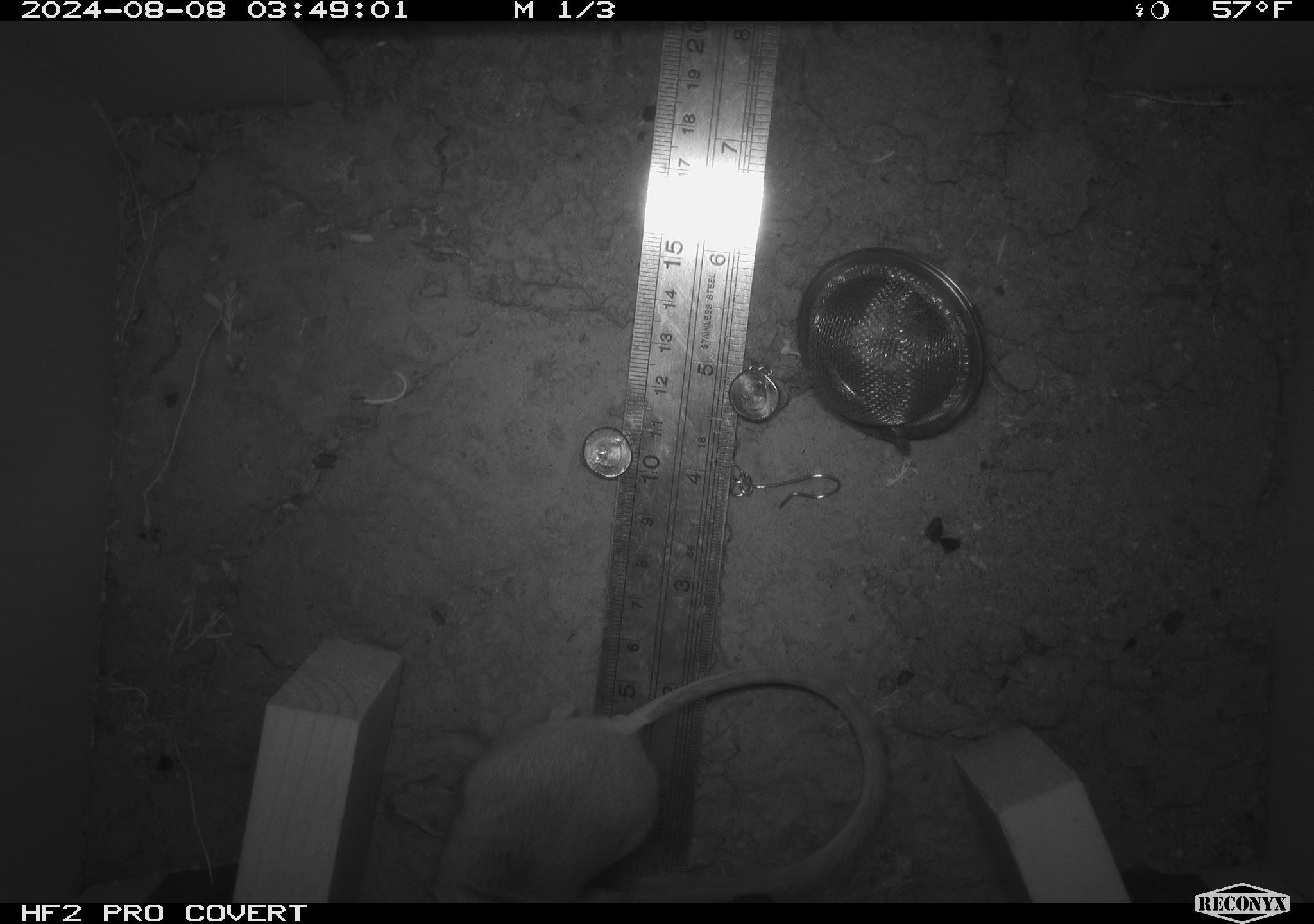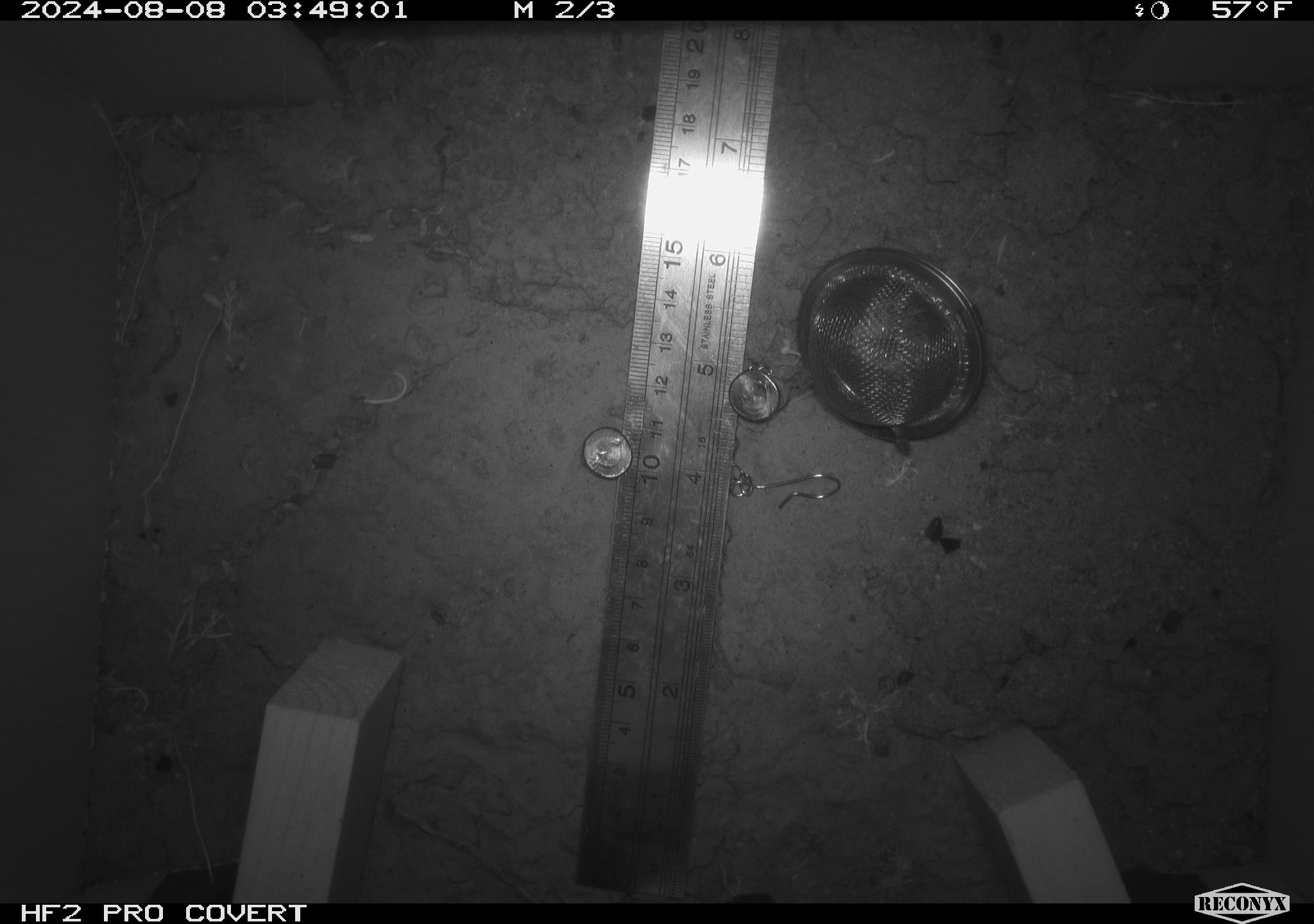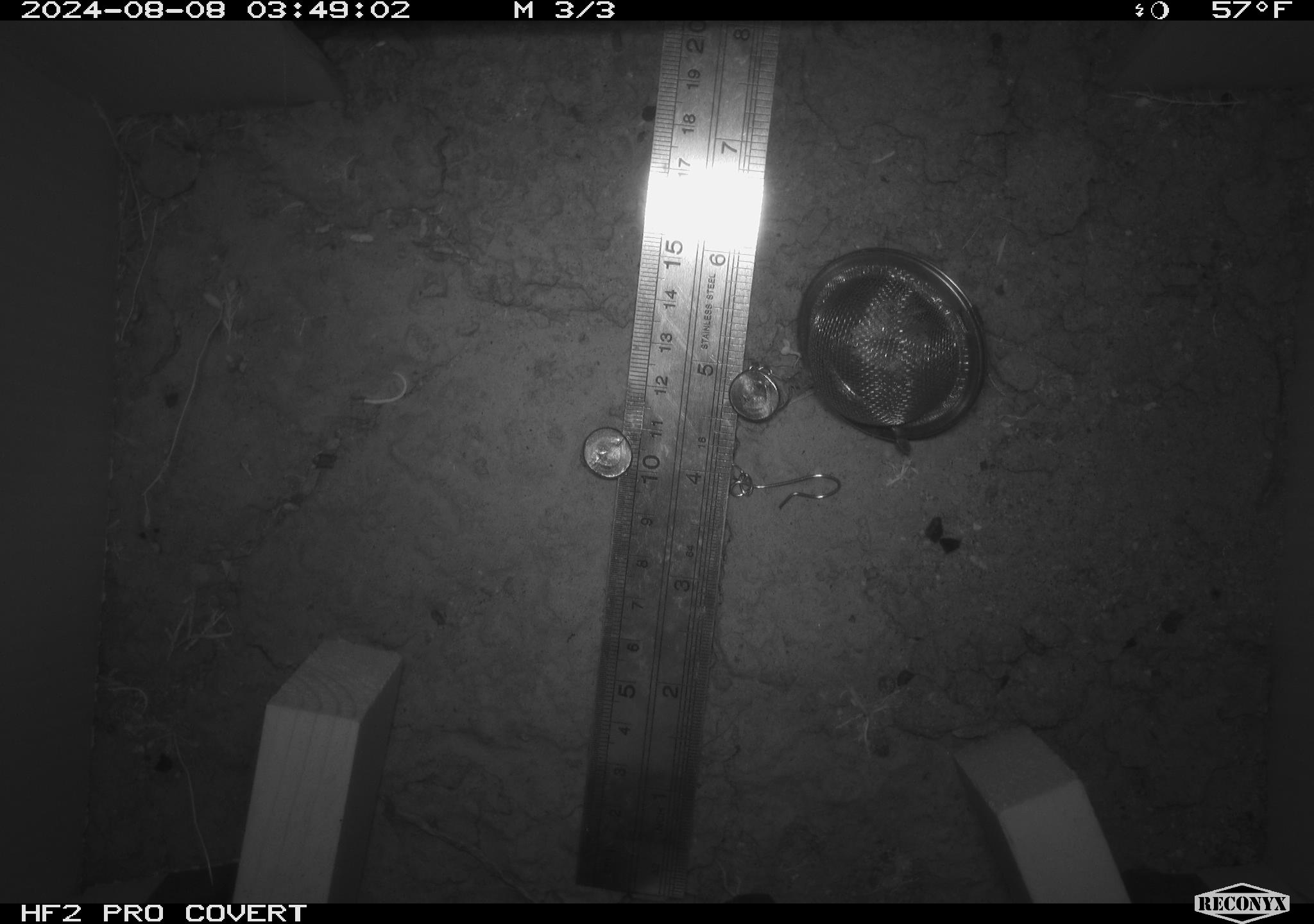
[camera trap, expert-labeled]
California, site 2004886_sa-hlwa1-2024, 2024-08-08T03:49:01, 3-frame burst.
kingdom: Animalia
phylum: Chordata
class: Mammalia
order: Rodentia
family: Heteromyidae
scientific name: Heteromyidae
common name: kangaroo rats and pocket mice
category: heteromyidae family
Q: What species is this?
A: Heteromyidae family (kangaroo rats and pocket mice) (Heteromyidae).